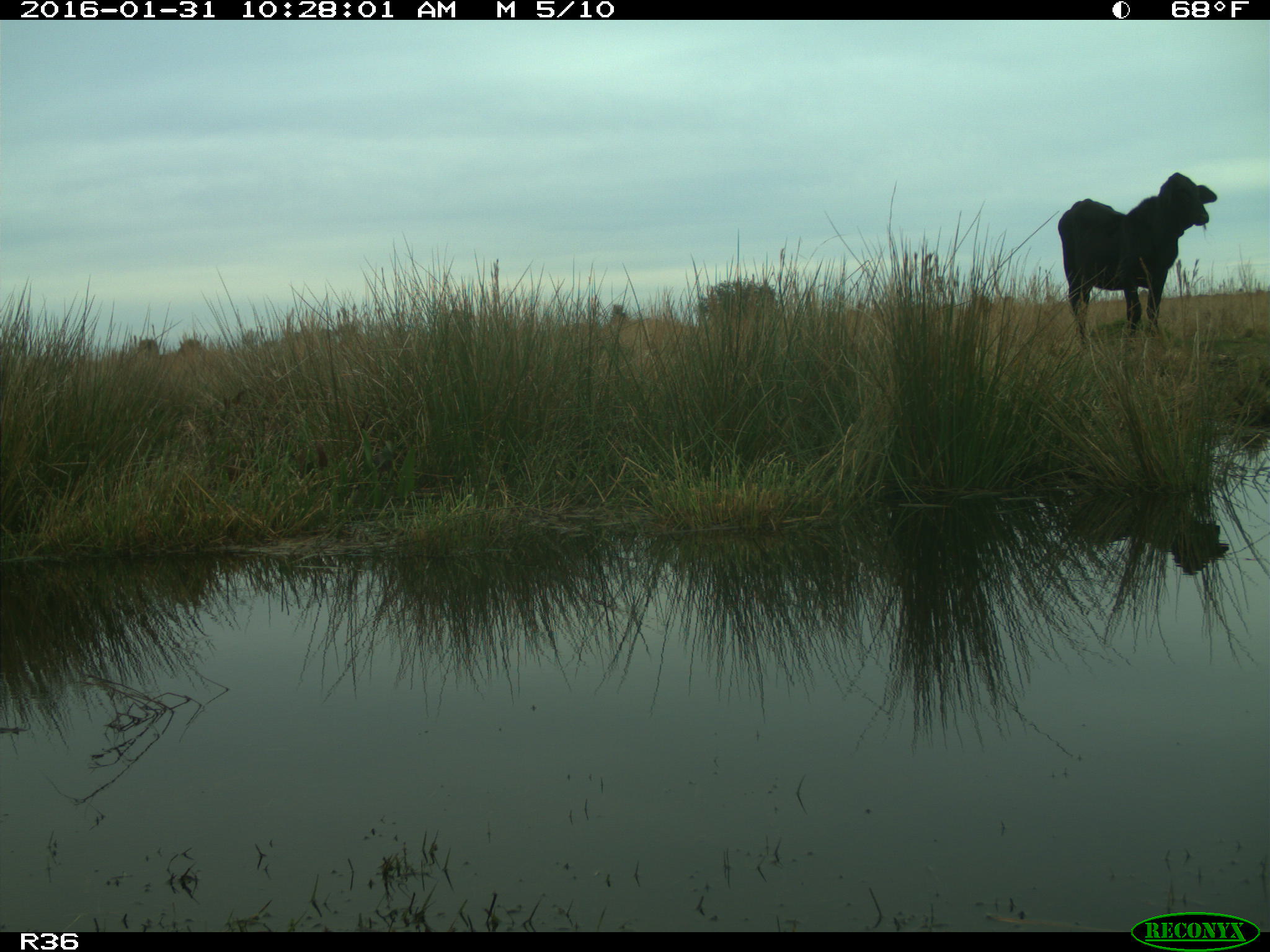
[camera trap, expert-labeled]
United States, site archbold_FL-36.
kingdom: Animalia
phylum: Chordata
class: Mammalia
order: Artiodactyla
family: Bovidae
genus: Bos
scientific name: Bos taurus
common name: domestic cow